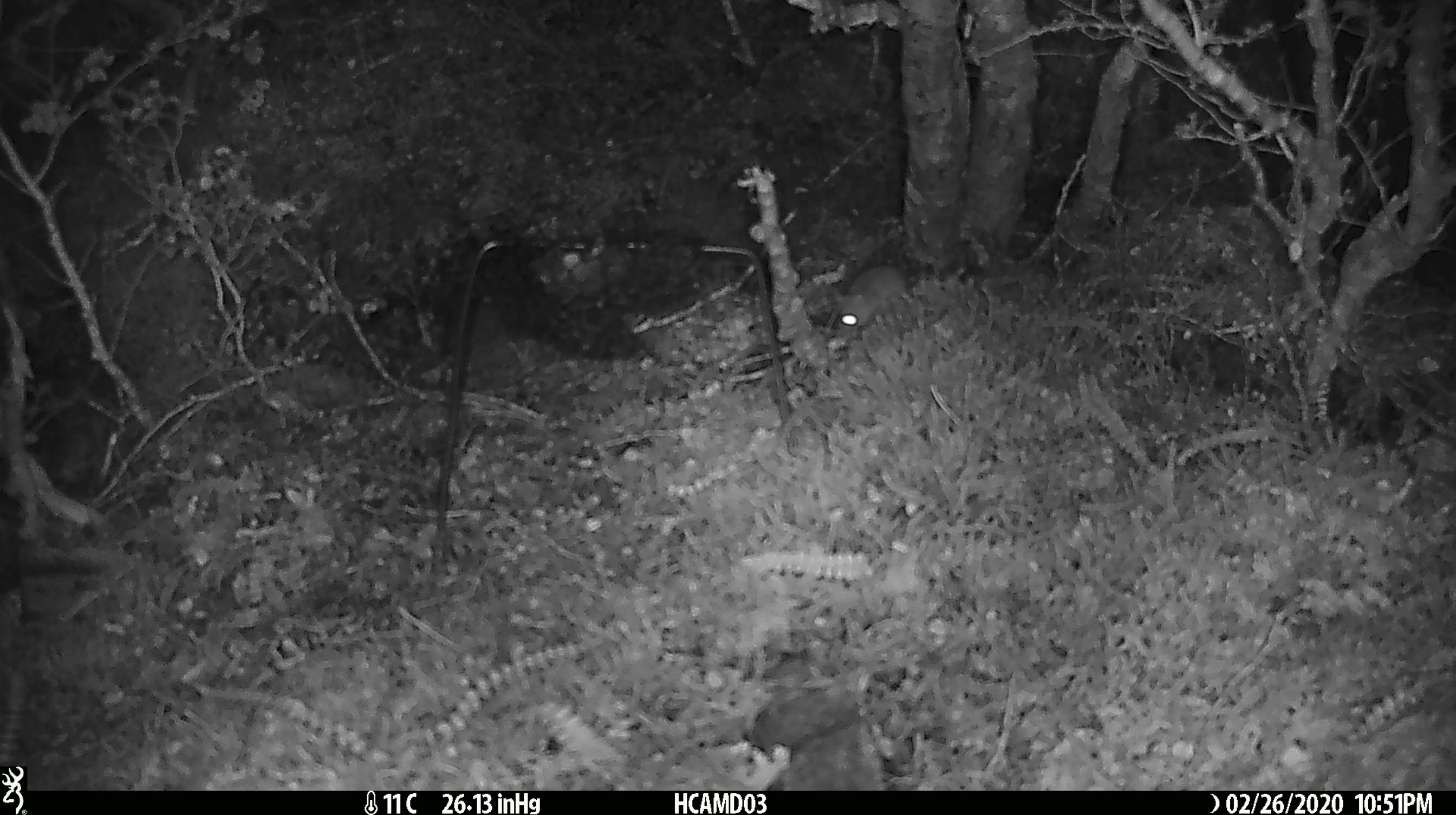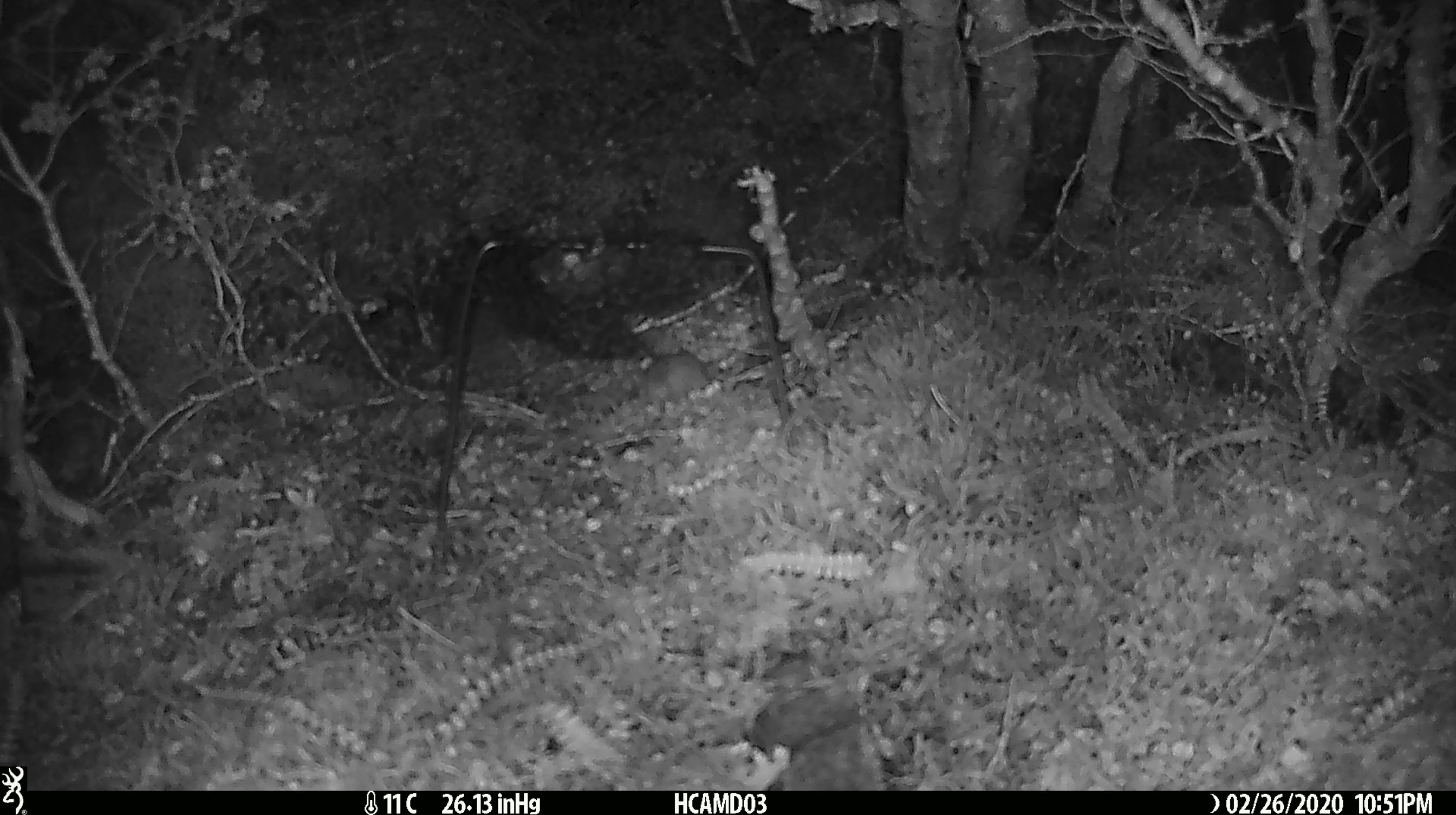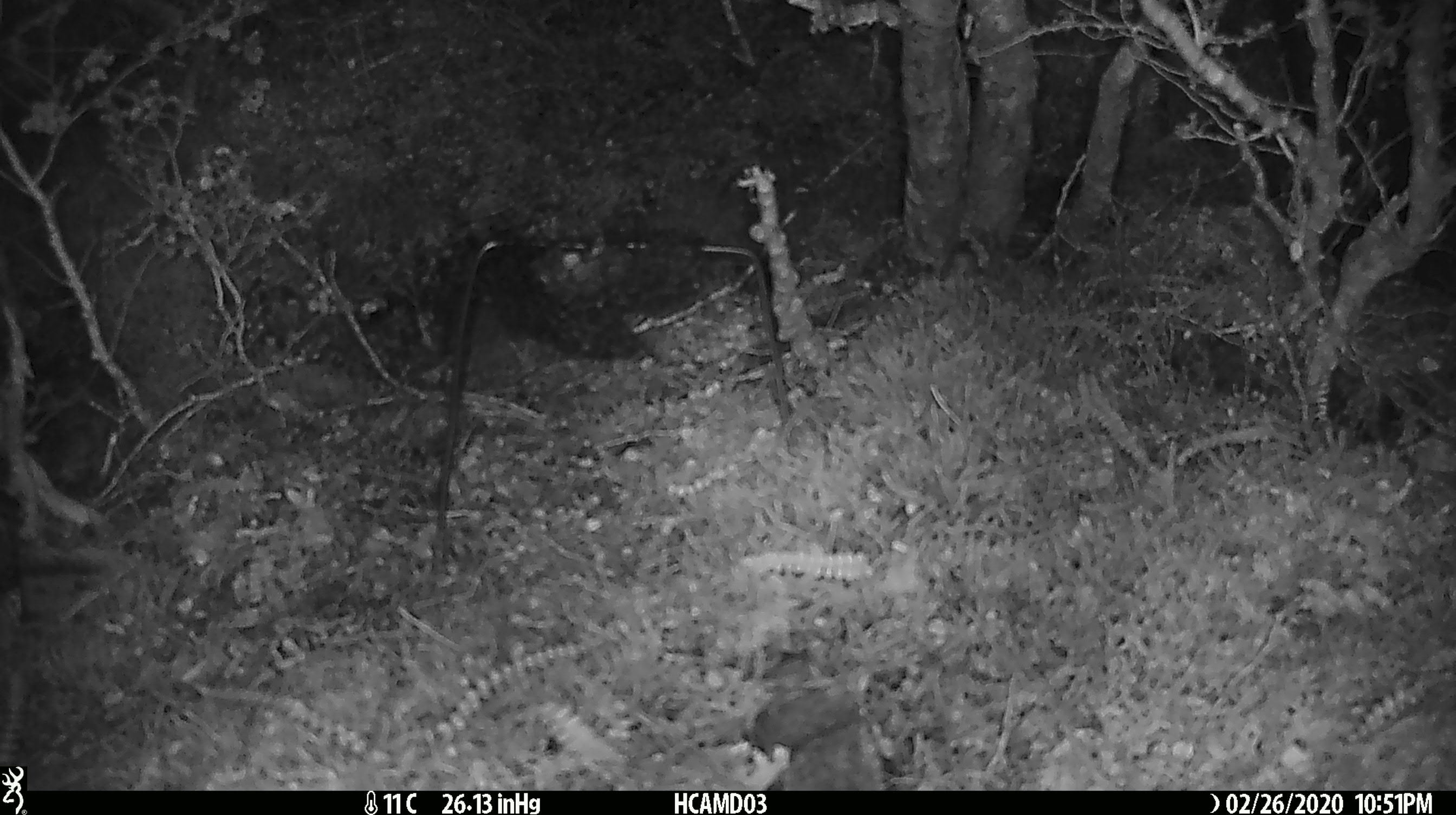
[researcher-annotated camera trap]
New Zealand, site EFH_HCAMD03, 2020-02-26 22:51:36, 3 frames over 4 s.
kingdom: Animalia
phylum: Chordata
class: Mammalia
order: Rodentia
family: Muridae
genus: Mus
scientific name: Mus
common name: mouse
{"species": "mouse (Mus)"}